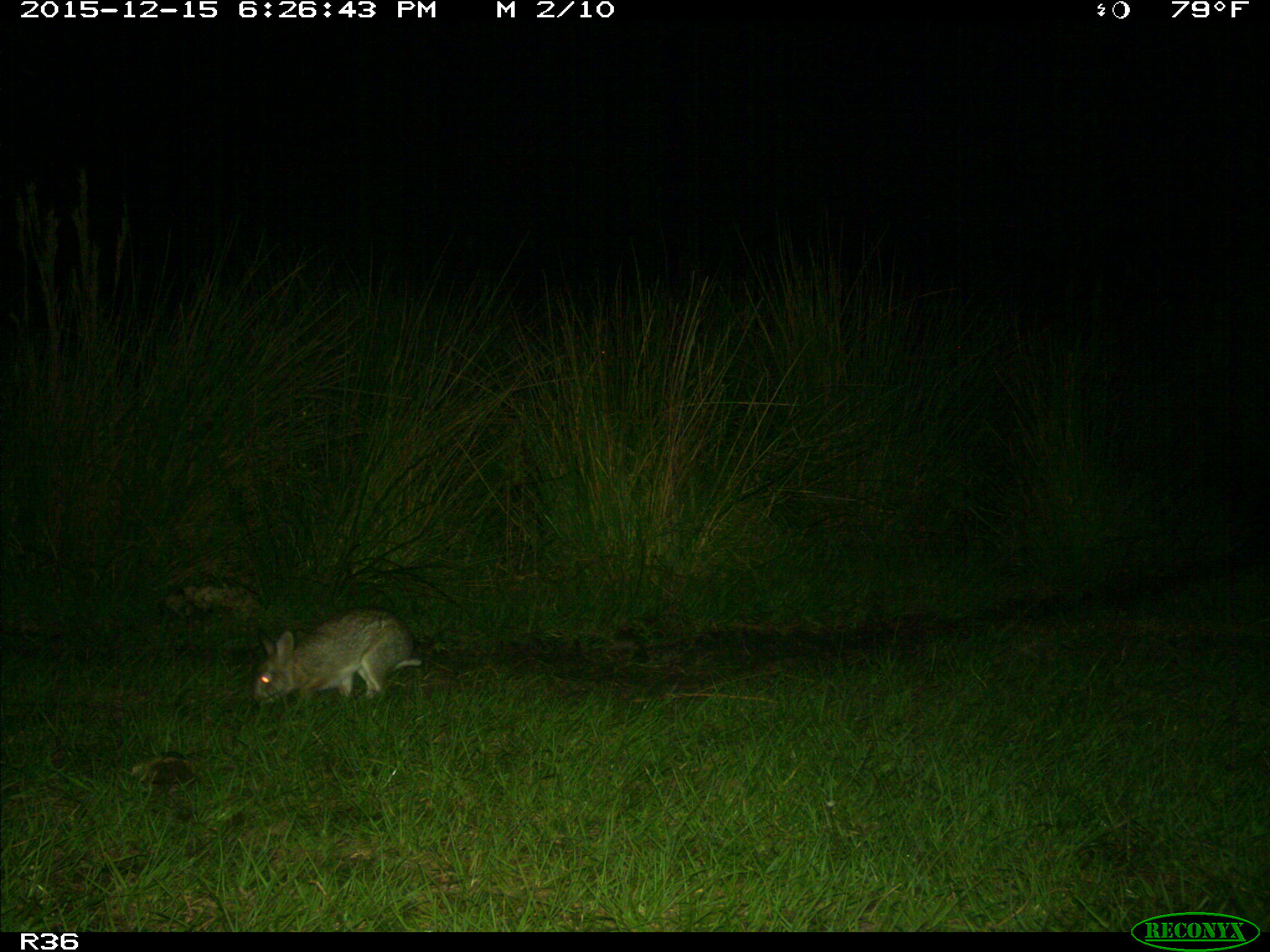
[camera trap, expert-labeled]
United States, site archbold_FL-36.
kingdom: Animalia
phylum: Chordata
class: Mammalia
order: Lagomorpha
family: Leporidae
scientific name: Leporidae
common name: rabbits and hares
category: unidentified rabbit